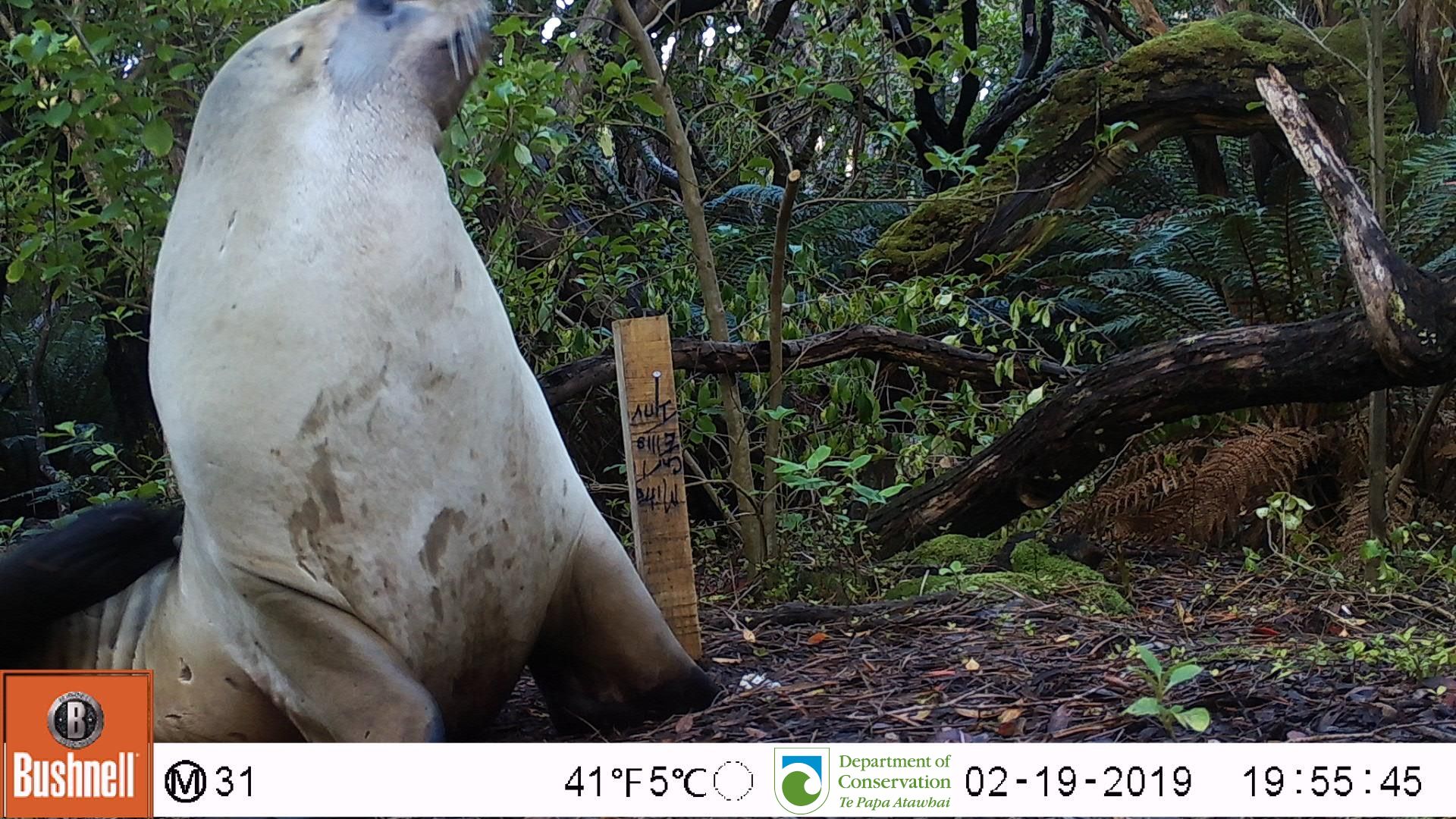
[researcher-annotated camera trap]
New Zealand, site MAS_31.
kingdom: Animalia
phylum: Chordata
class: Mammalia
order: Carnivora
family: Otariidae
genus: Phocarctos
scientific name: Phocarctos hookeri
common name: new zealand sea lion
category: sealion